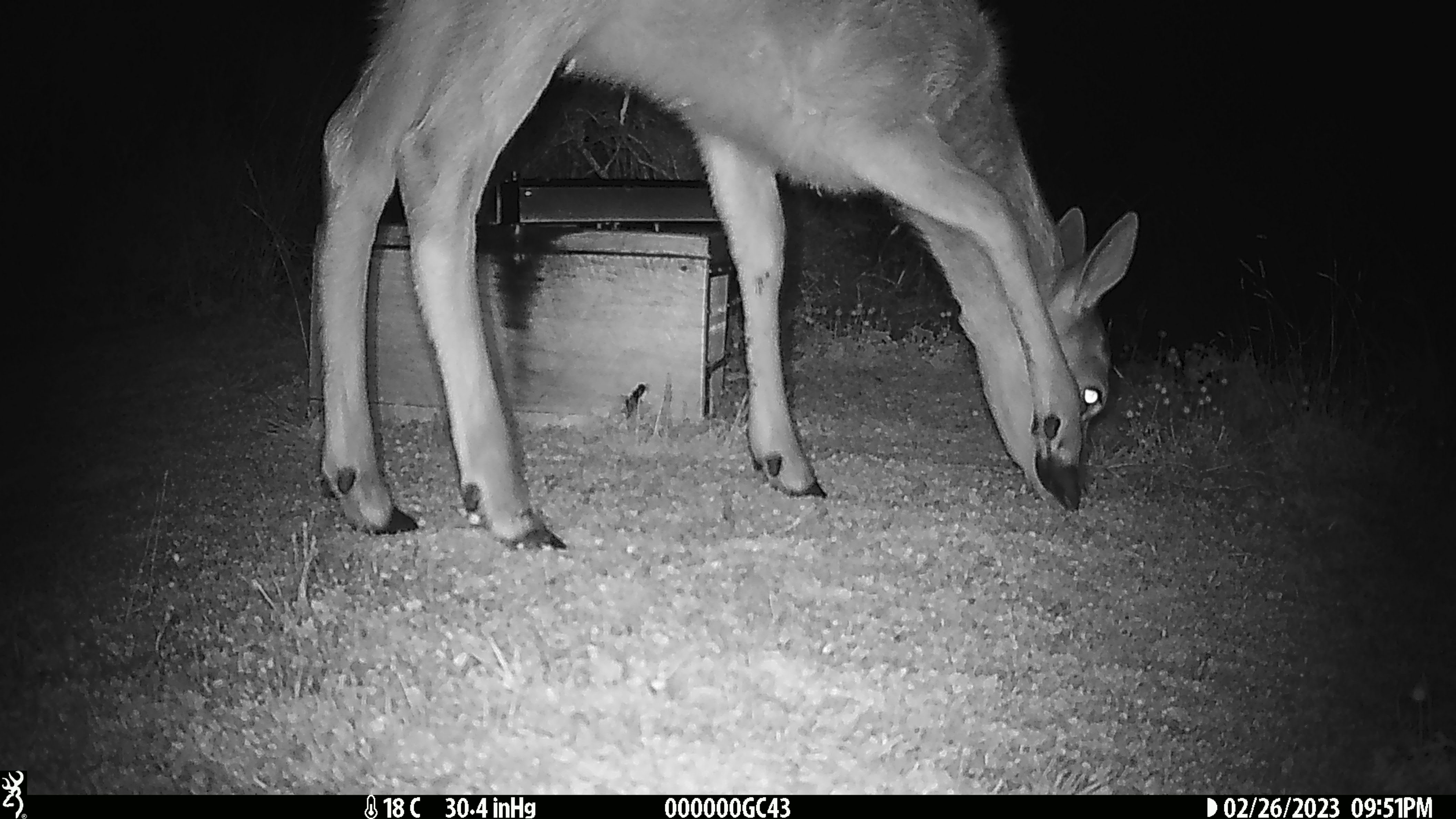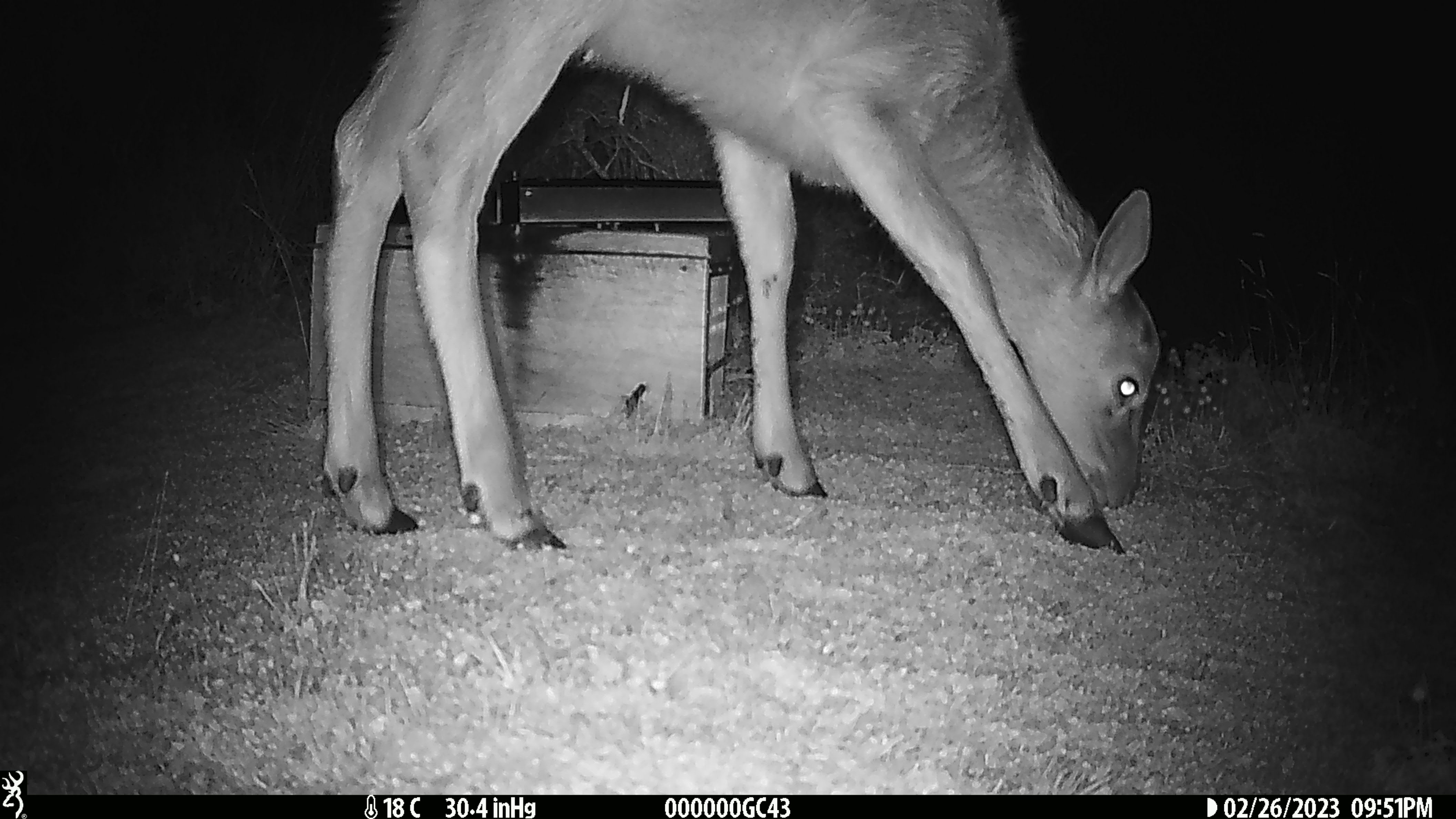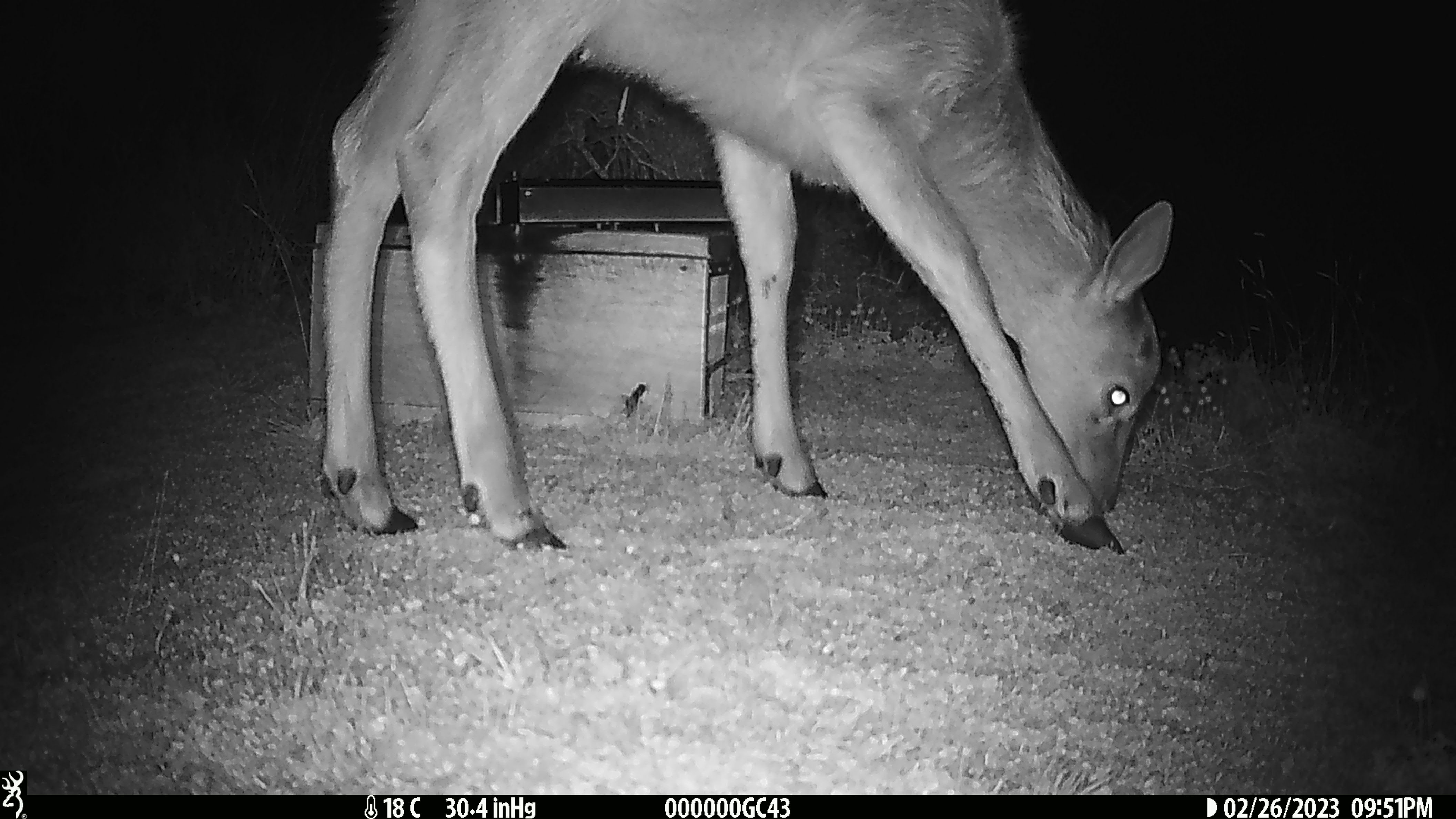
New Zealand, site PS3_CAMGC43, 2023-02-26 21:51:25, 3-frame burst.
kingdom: Animalia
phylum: Chordata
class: Mammalia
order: Artiodactyla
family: Cervidae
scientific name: Cervidae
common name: deer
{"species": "deer (Cervidae)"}